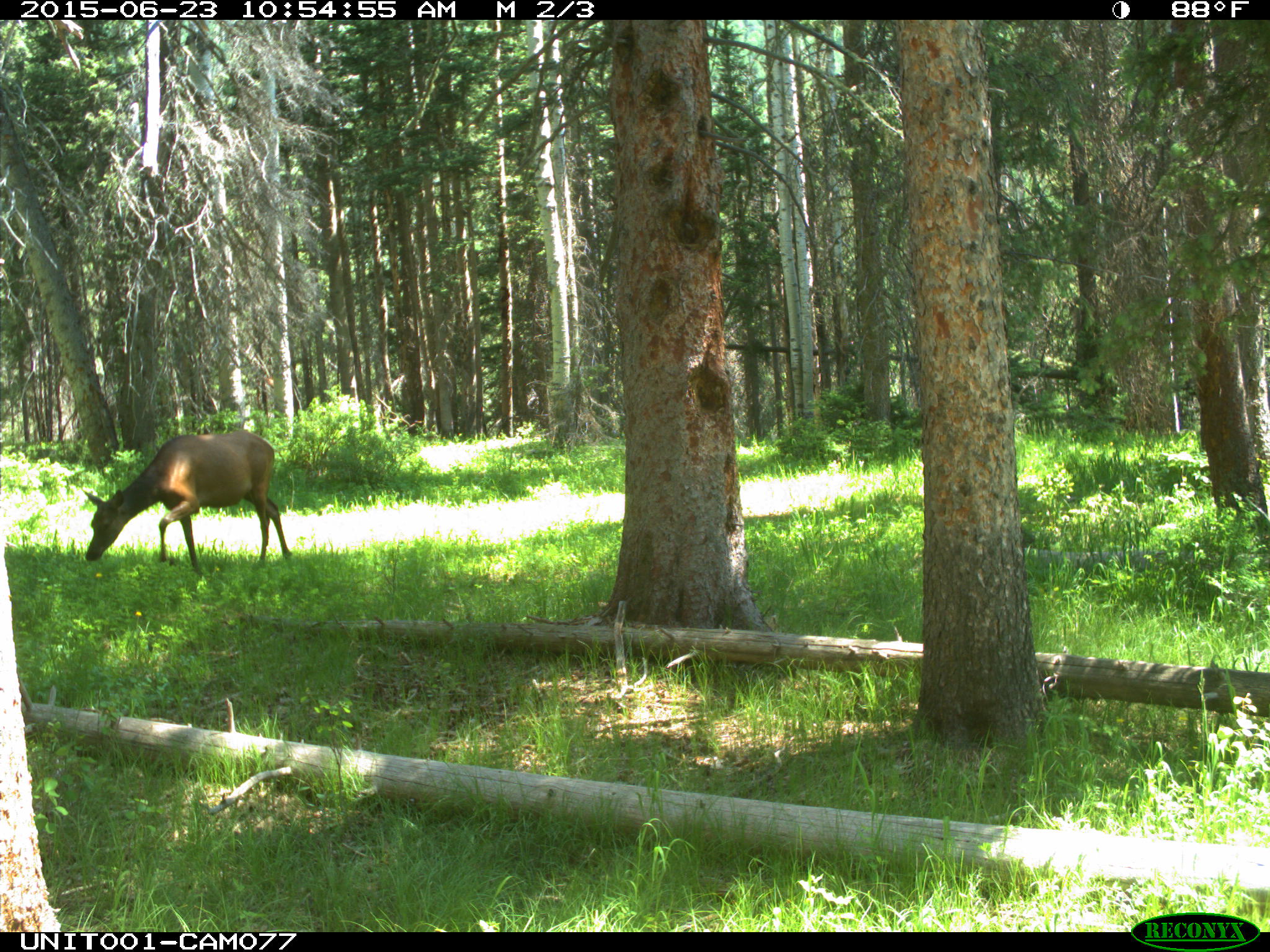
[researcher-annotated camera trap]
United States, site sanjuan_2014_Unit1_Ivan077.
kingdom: Animalia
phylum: Chordata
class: Mammalia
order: Artiodactyla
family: Cervidae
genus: Cervus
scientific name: Cervus elaphus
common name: red deer